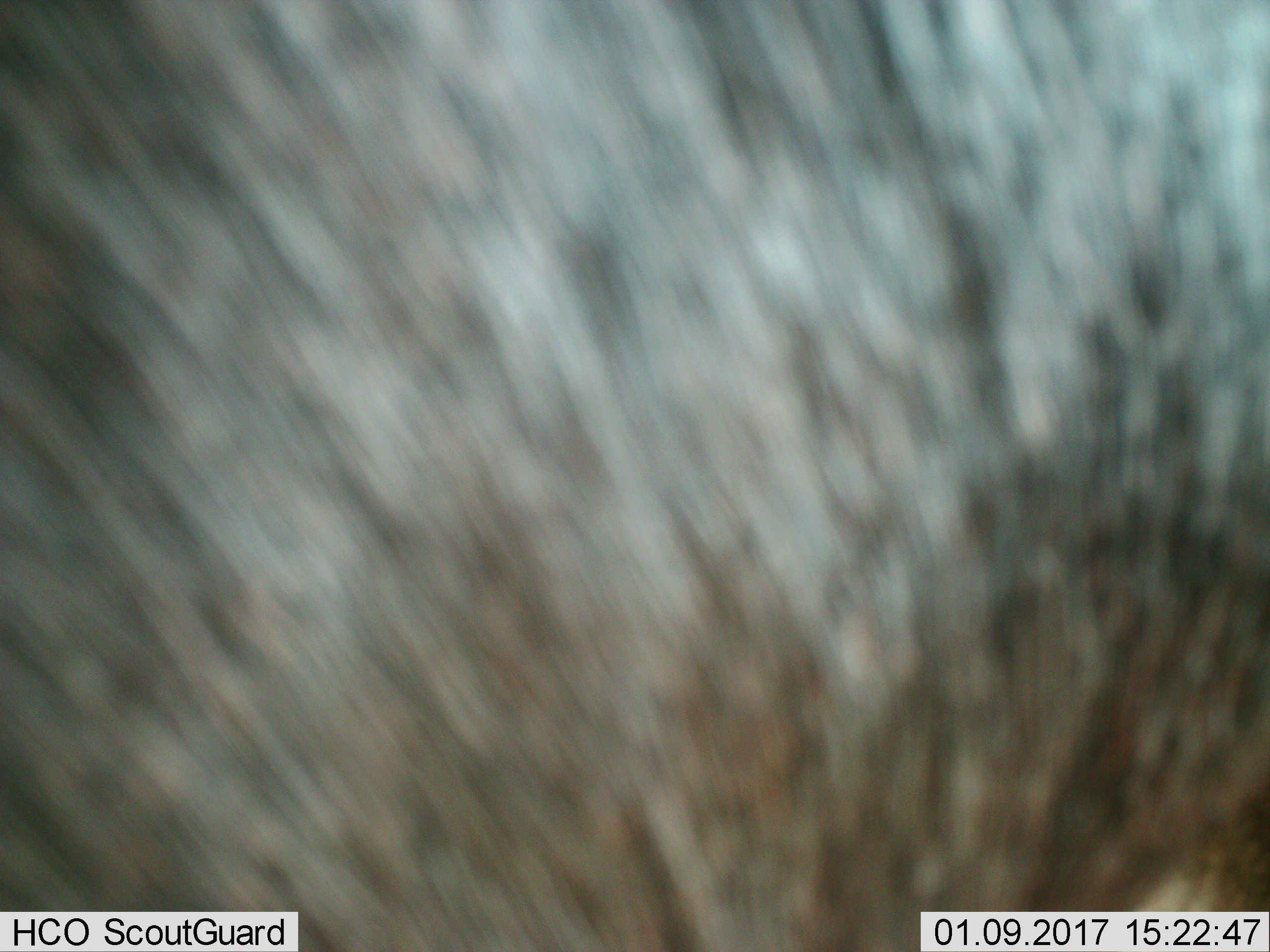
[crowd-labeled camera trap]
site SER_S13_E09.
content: unidentified animal